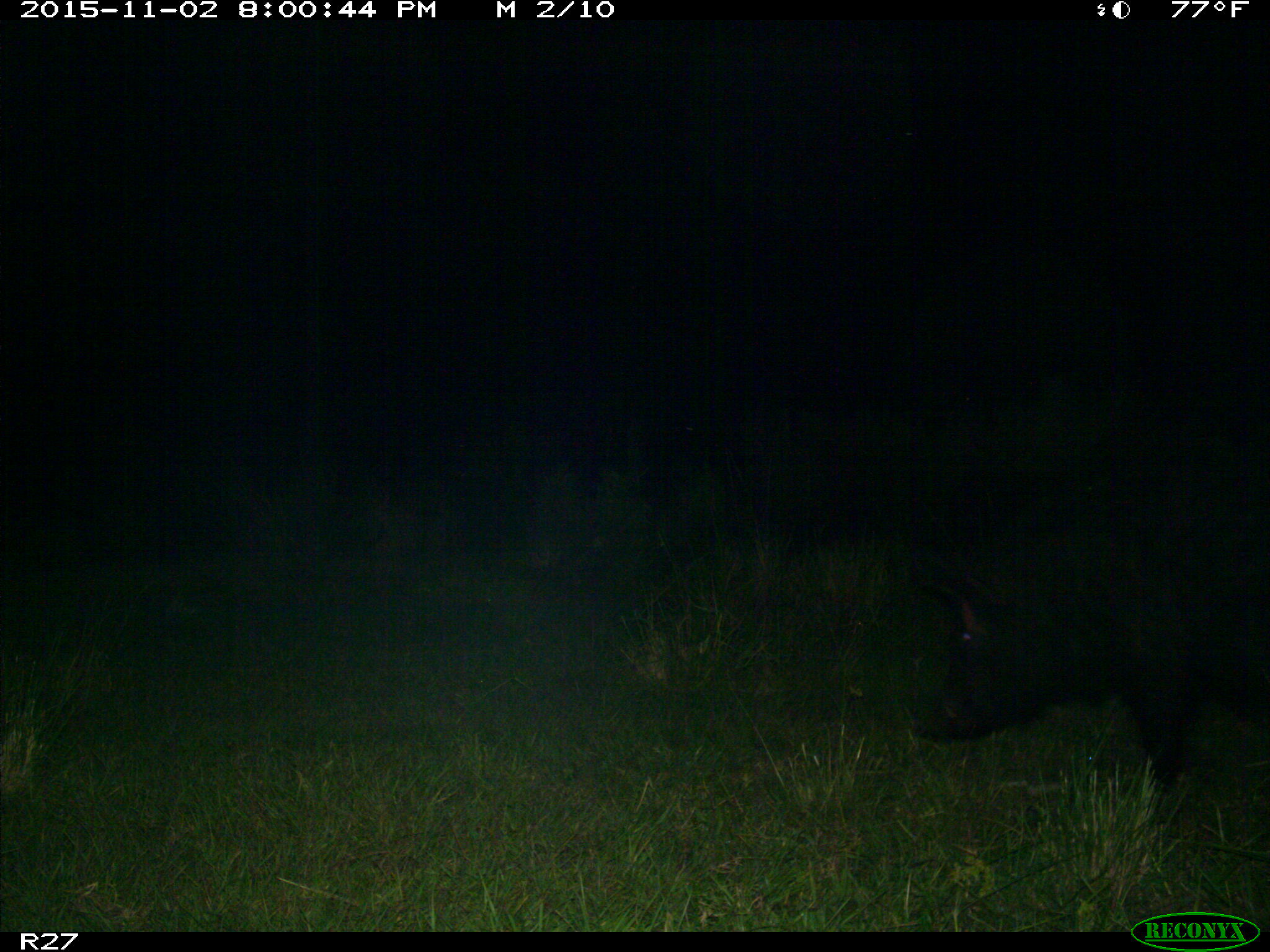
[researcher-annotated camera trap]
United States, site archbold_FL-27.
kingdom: Animalia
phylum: Chordata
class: Mammalia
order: Artiodactyla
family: Suidae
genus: Sus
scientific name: Sus scrofa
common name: wild boar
Sus scrofa (wild boar).